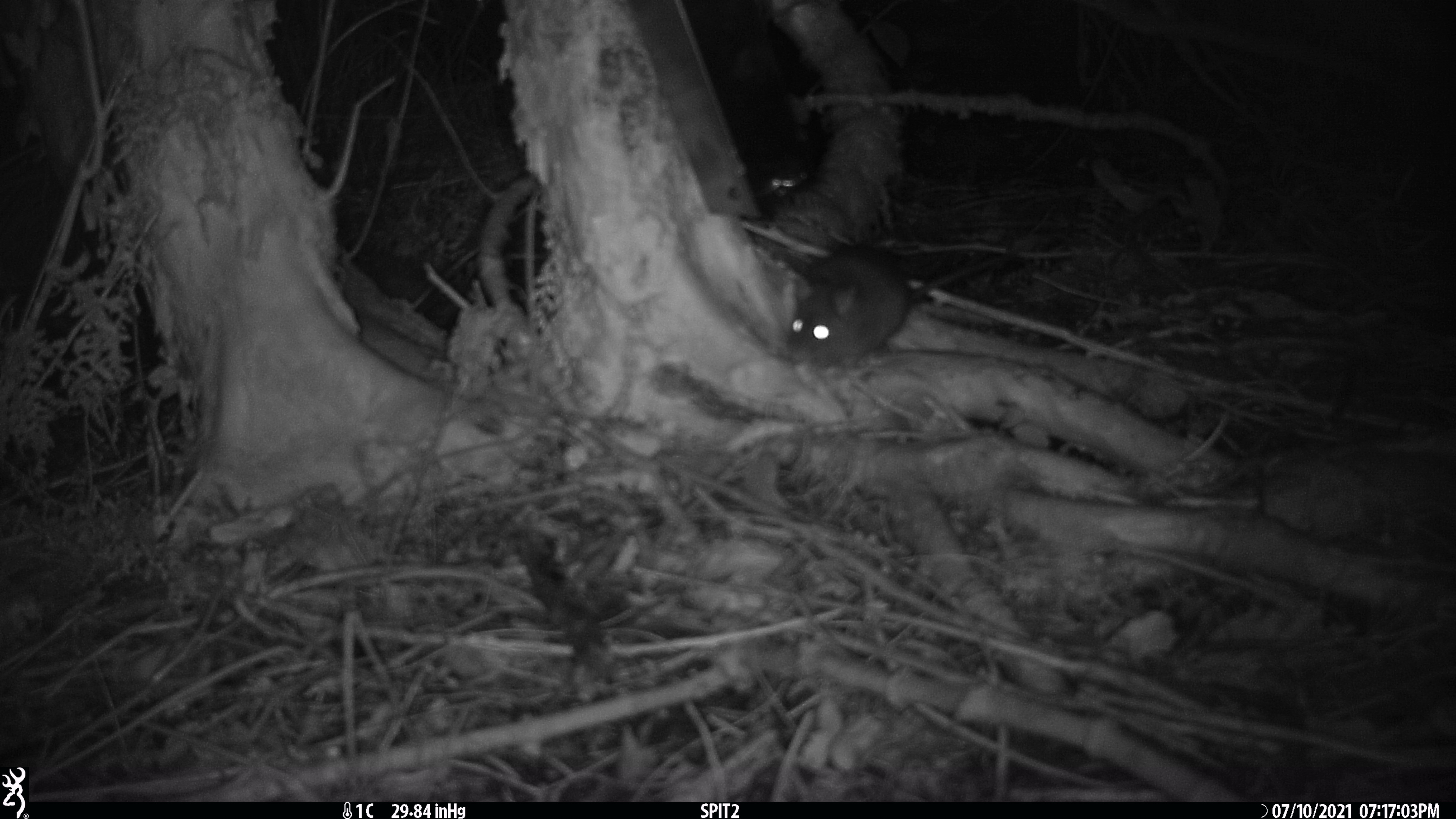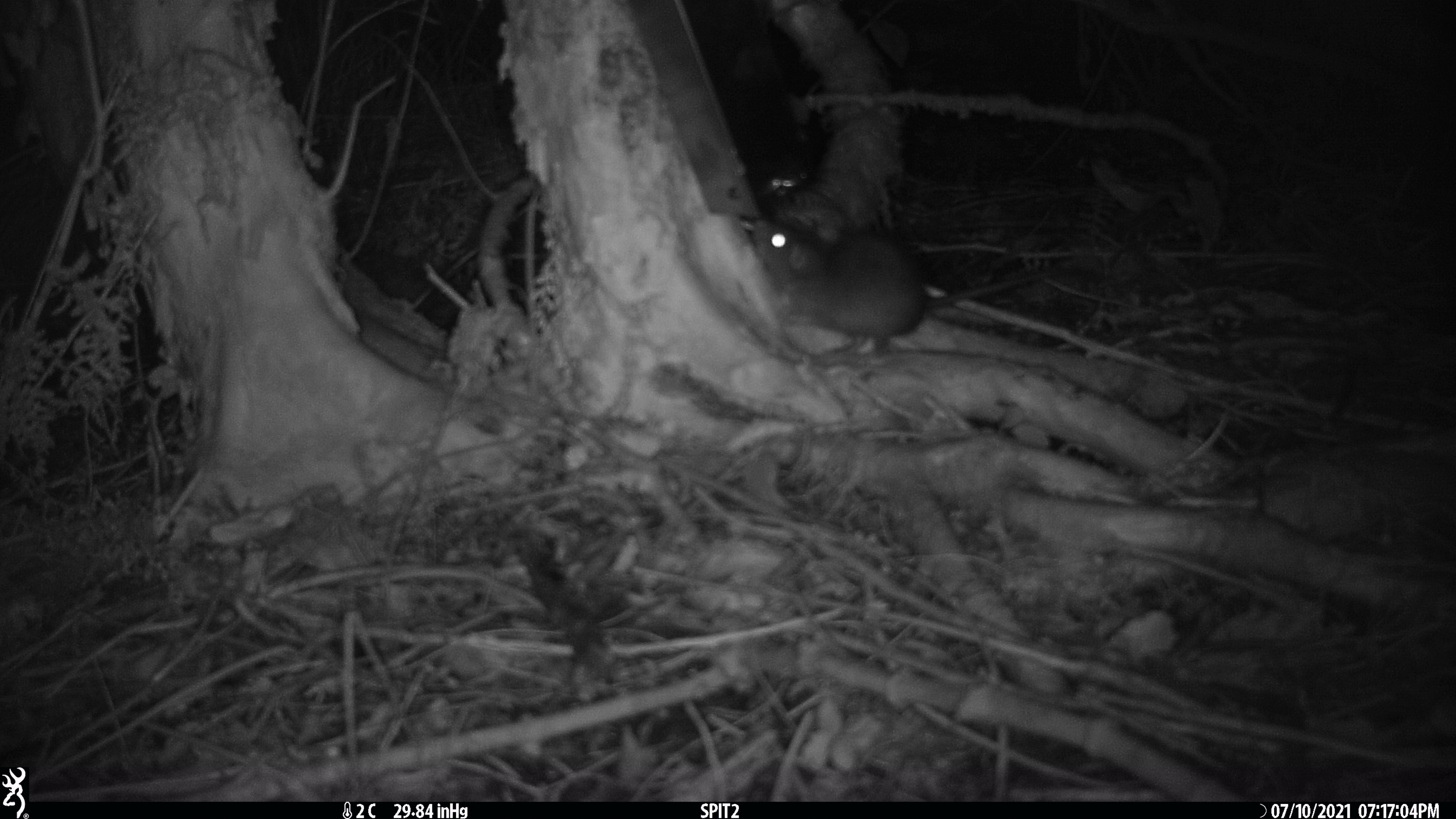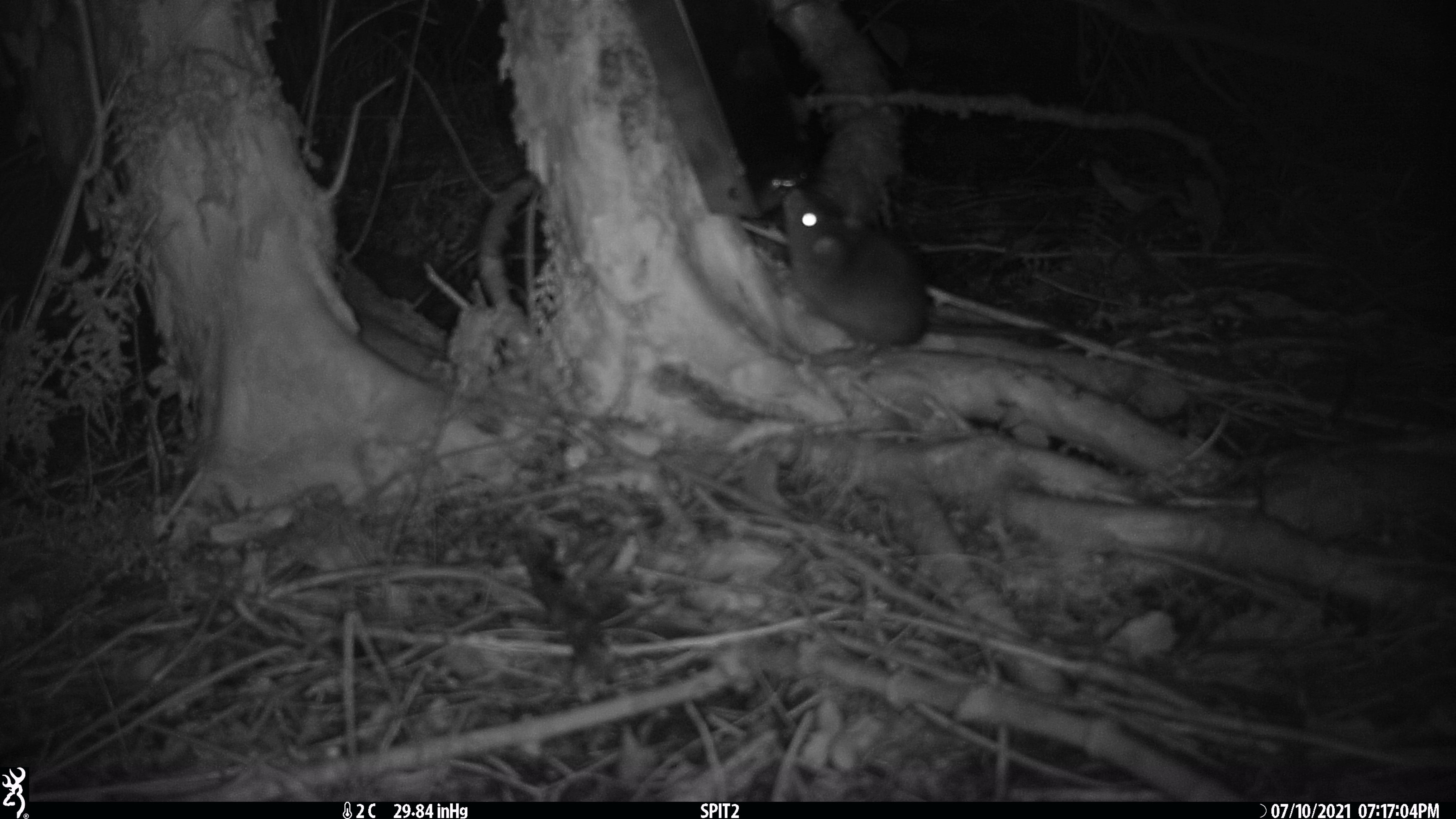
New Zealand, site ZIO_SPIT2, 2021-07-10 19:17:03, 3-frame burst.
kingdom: Animalia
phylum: Chordata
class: Mammalia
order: Rodentia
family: Muridae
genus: Rattus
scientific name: Rattus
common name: rat